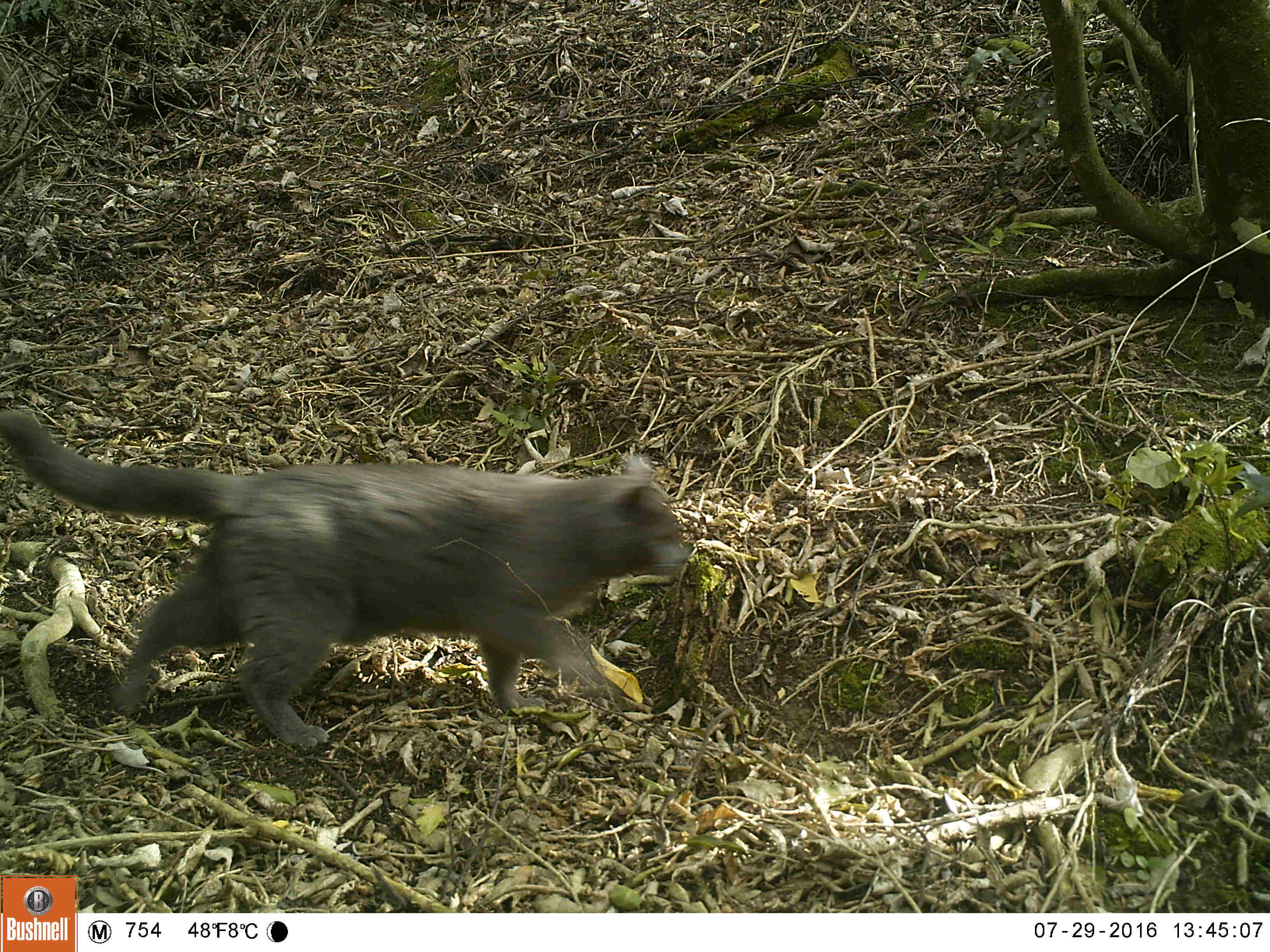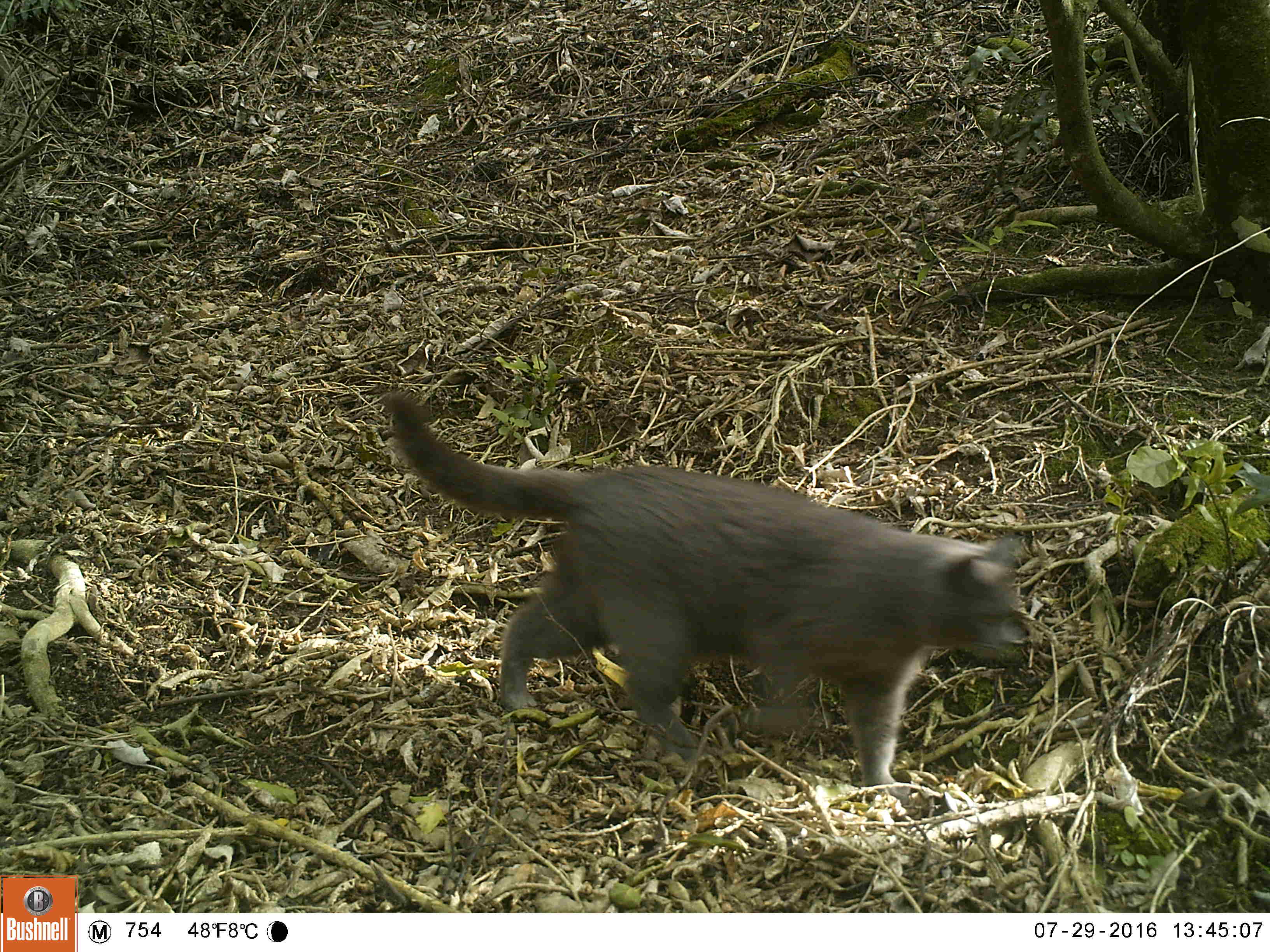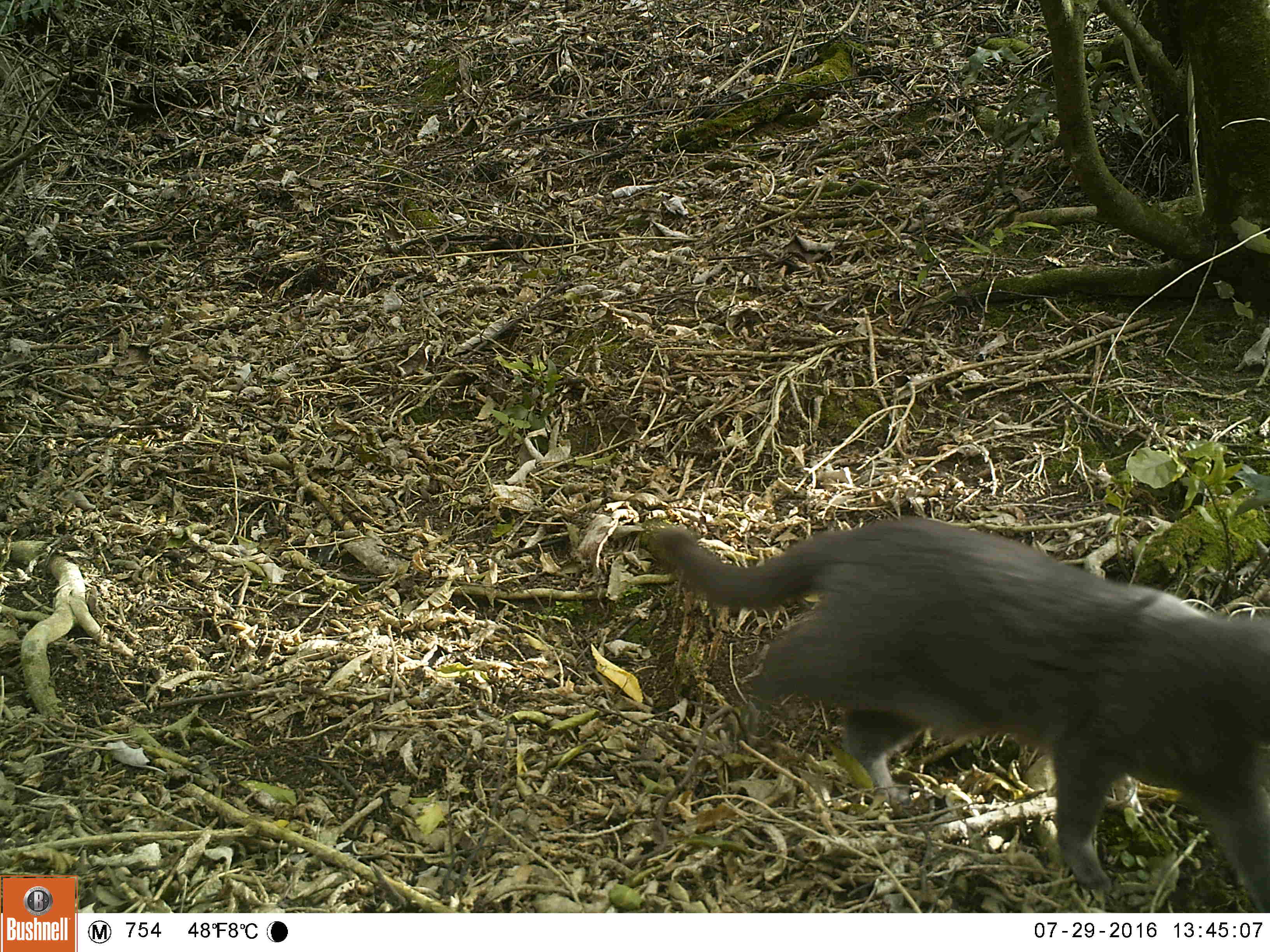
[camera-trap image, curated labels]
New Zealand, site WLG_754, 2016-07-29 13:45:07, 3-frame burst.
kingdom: Animalia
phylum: Chordata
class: Mammalia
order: Carnivora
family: Felidae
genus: Felis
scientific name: Felis catus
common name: domestic cat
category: cat